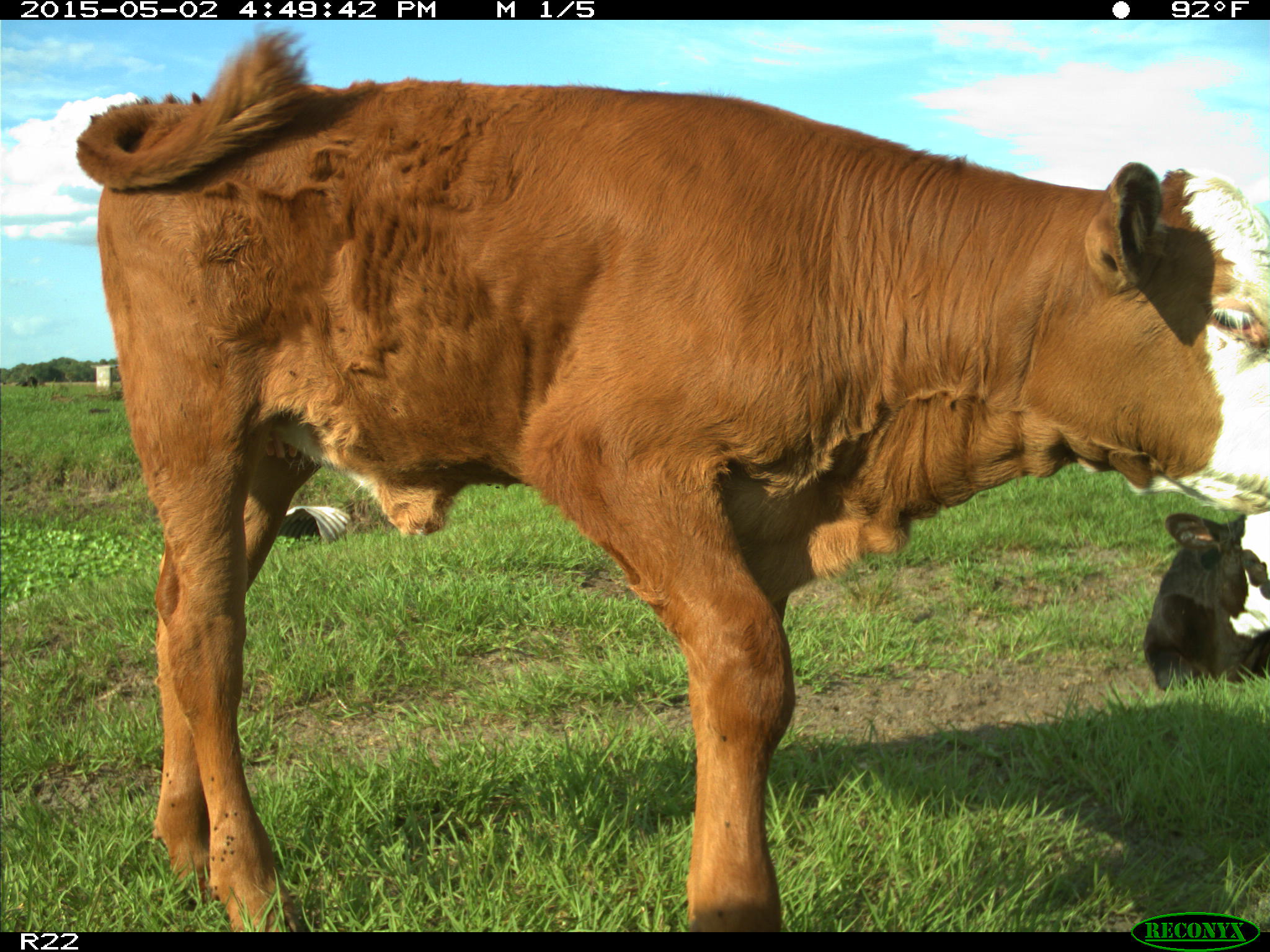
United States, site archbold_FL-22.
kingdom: Animalia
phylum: Chordata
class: Mammalia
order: Artiodactyla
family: Bovidae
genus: Bos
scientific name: Bos taurus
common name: domestic cow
Bos taurus (domestic cow).